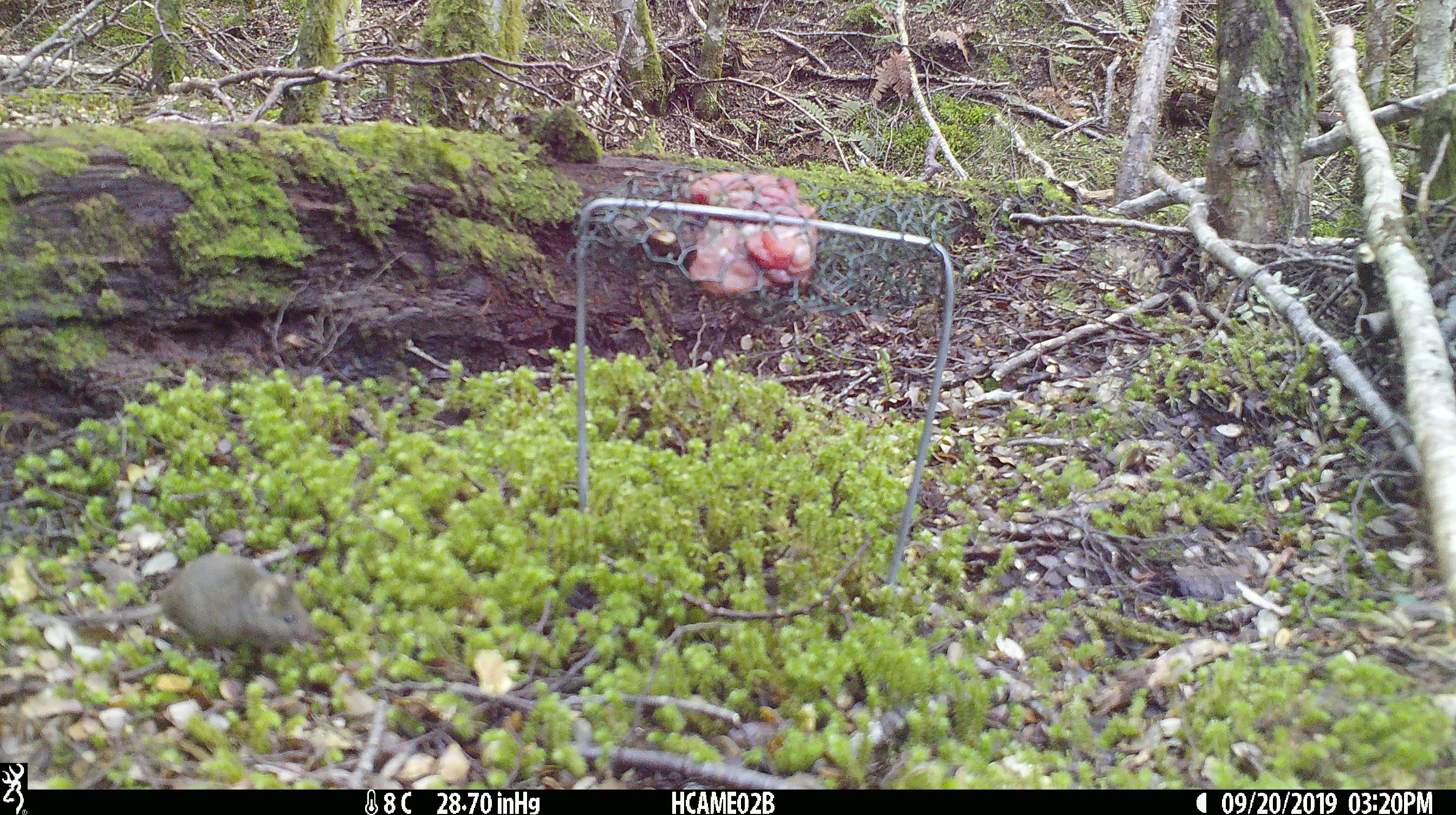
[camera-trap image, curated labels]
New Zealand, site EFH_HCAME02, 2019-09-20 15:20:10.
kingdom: Animalia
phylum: Chordata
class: Mammalia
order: Rodentia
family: Muridae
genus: Mus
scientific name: Mus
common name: mouse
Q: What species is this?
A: Mouse (Mus).